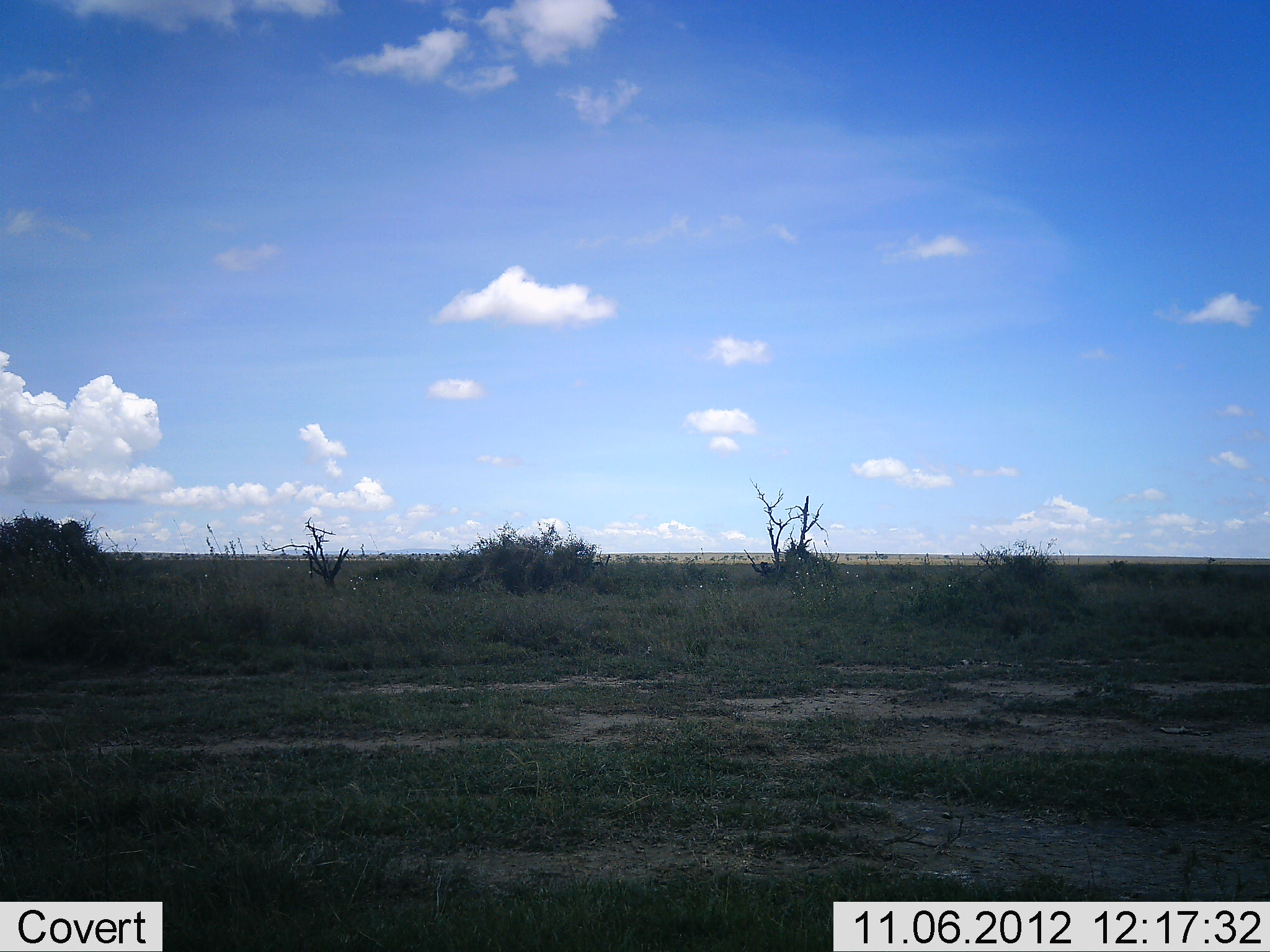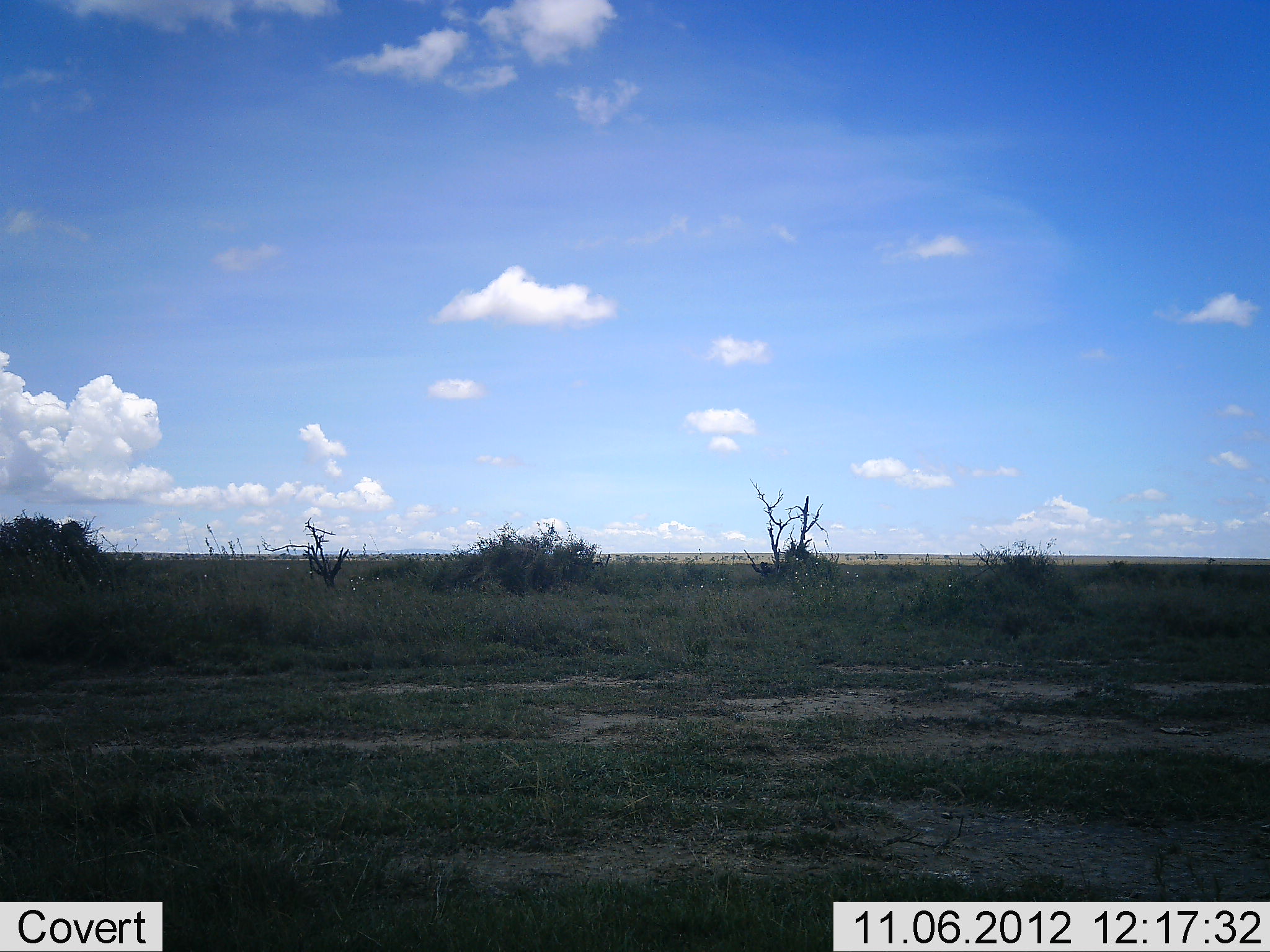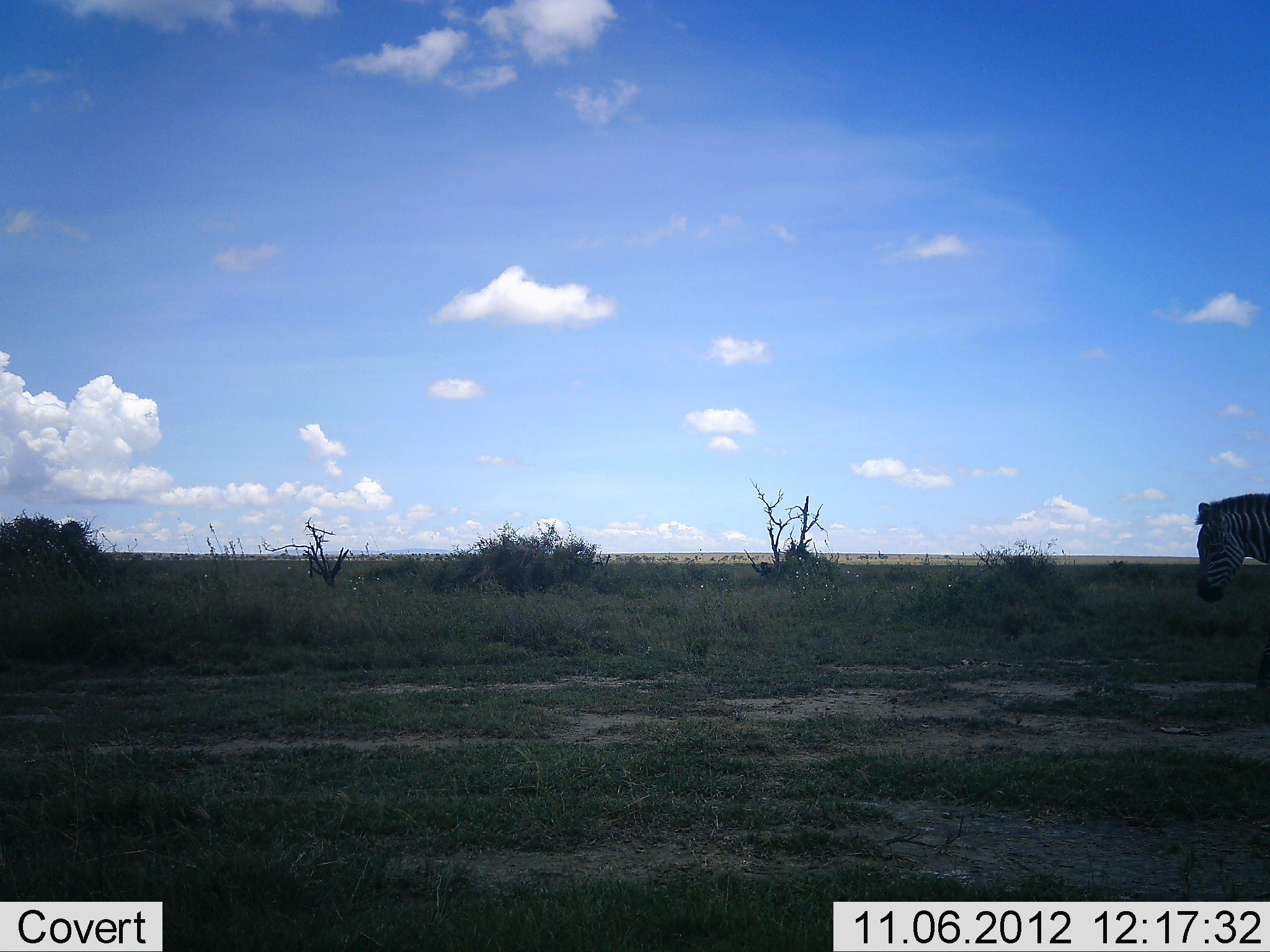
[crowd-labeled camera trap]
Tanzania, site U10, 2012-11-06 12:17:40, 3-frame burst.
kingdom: Animalia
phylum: Chordata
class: Mammalia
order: Perissodactyla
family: Equidae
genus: Equus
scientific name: Equus quagga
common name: plains zebra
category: zebra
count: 1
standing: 10%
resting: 0%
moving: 90%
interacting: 0%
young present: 0%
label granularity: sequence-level